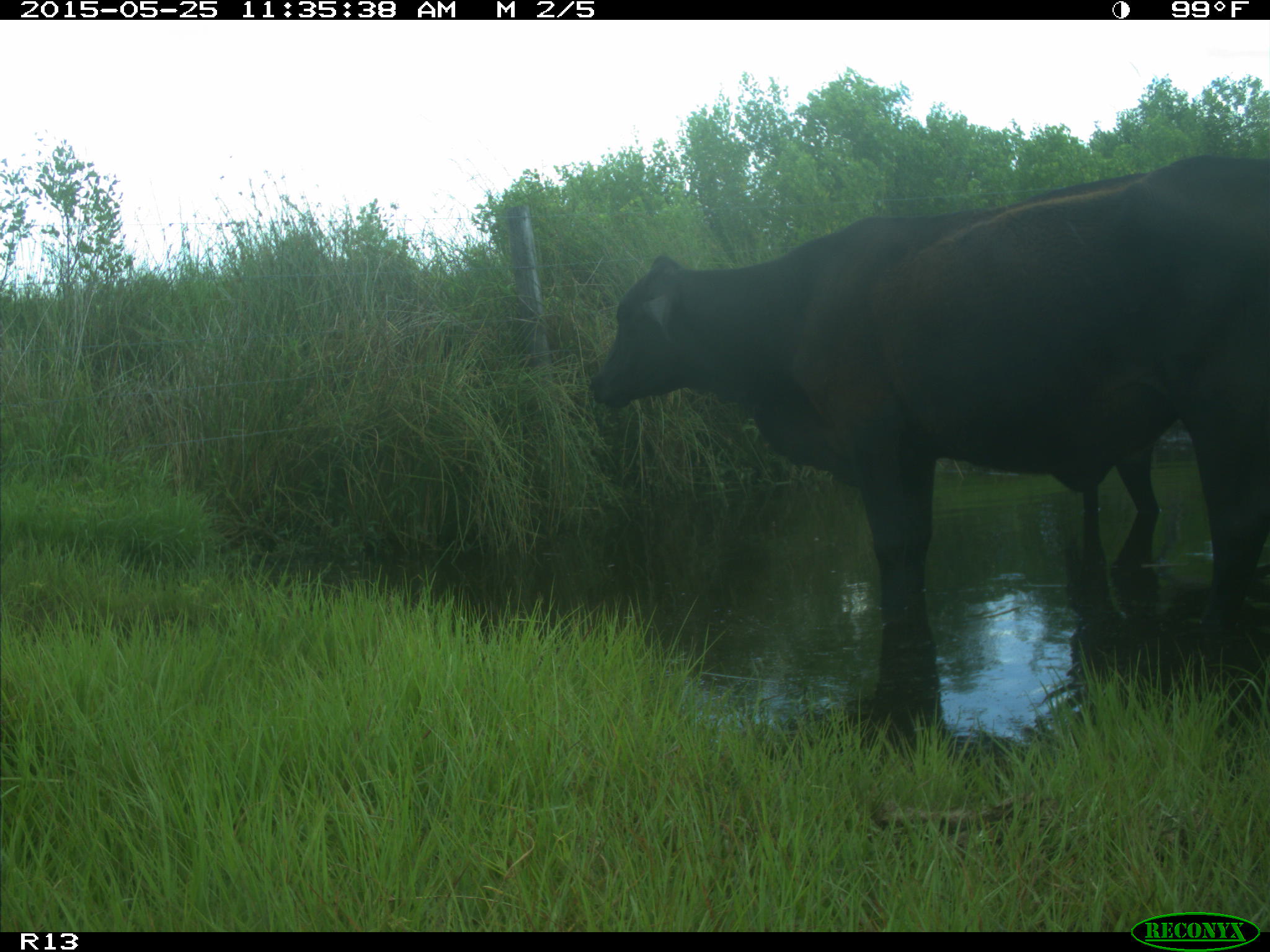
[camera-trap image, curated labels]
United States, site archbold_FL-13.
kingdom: Animalia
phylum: Chordata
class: Mammalia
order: Artiodactyla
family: Bovidae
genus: Bos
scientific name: Bos taurus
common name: domestic cow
Bos taurus (domestic cow).